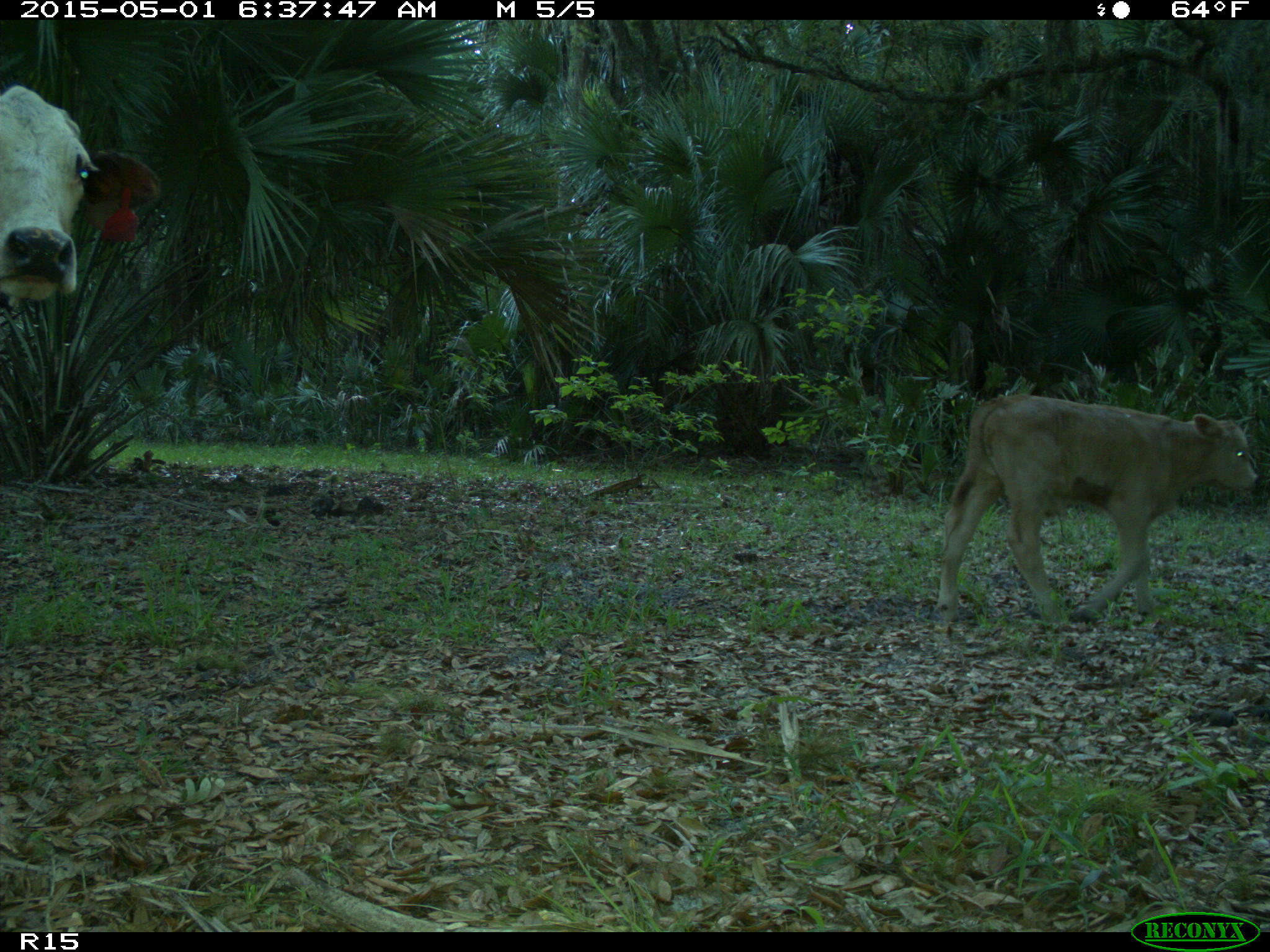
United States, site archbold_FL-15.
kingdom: Animalia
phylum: Chordata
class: Mammalia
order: Artiodactyla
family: Bovidae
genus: Bos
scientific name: Bos taurus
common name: domestic cow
Bos taurus (domestic cow).